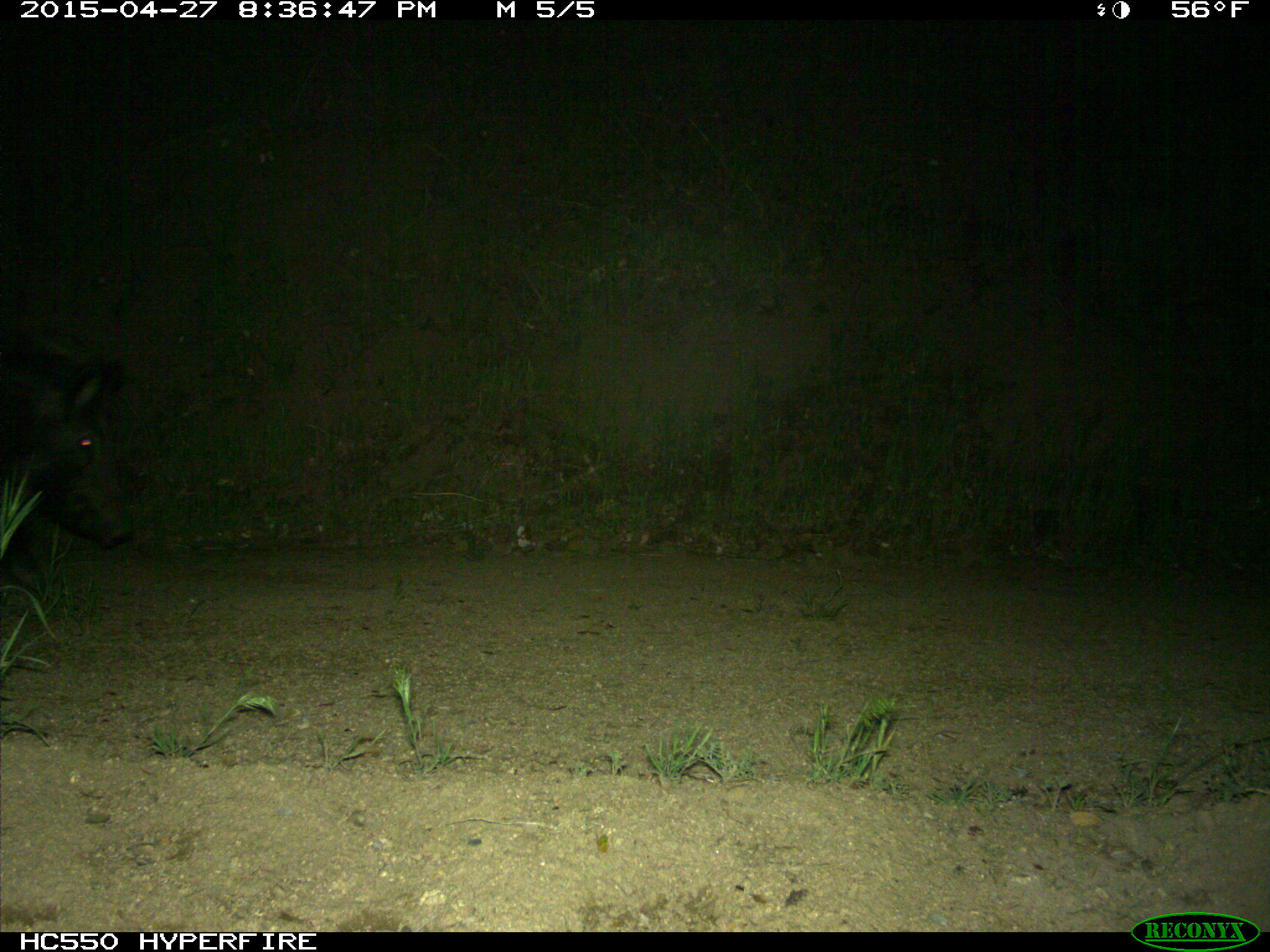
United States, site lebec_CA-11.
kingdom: Animalia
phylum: Chordata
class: Mammalia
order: Artiodactyla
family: Suidae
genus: Sus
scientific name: Sus scrofa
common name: wild boar